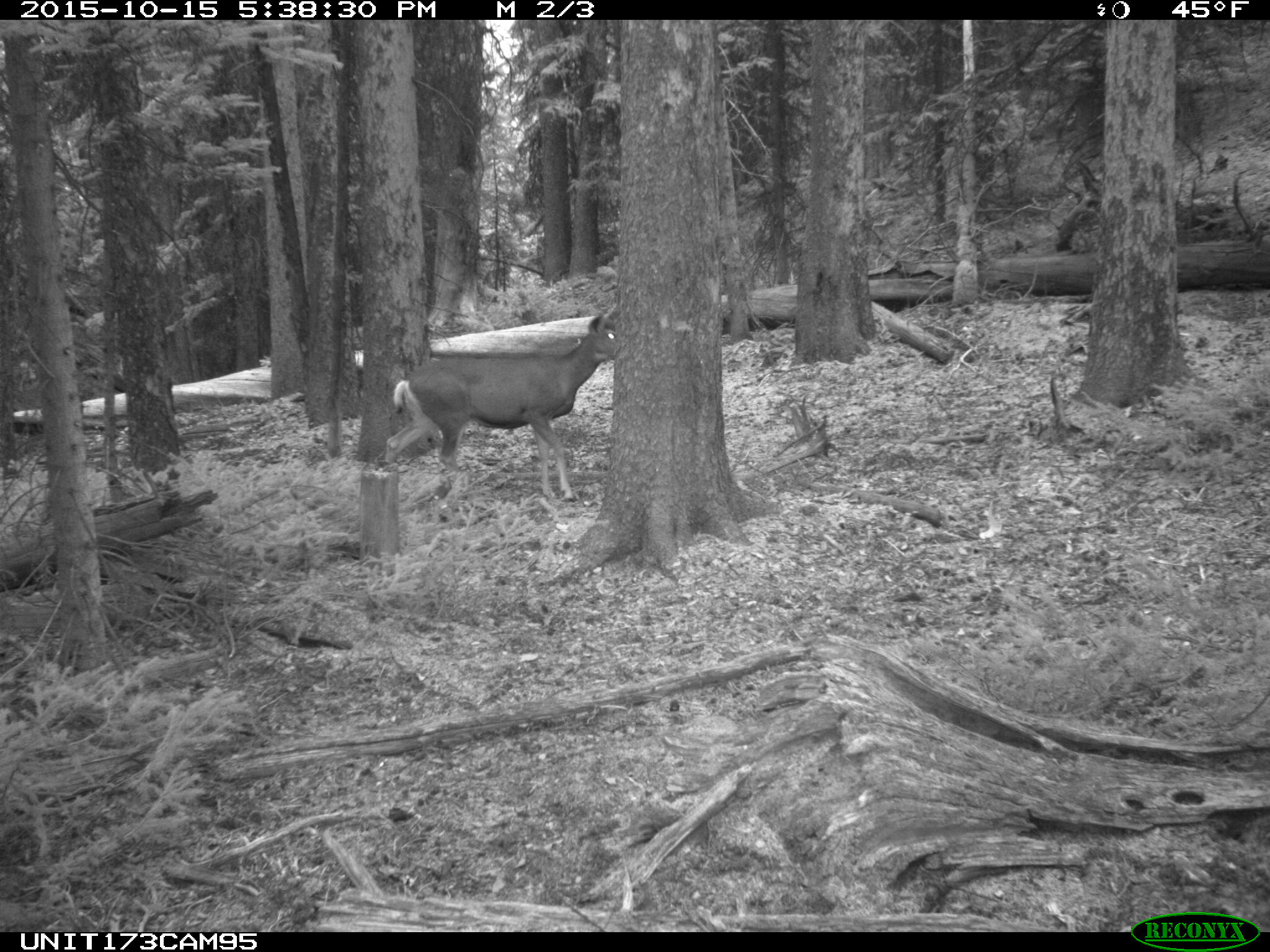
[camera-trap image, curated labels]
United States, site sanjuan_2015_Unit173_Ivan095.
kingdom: Animalia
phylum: Chordata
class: Mammalia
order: Artiodactyla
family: Cervidae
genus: Odocoileus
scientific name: Odocoileus hemionus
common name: mule deer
Odocoileus hemionus (mule deer).